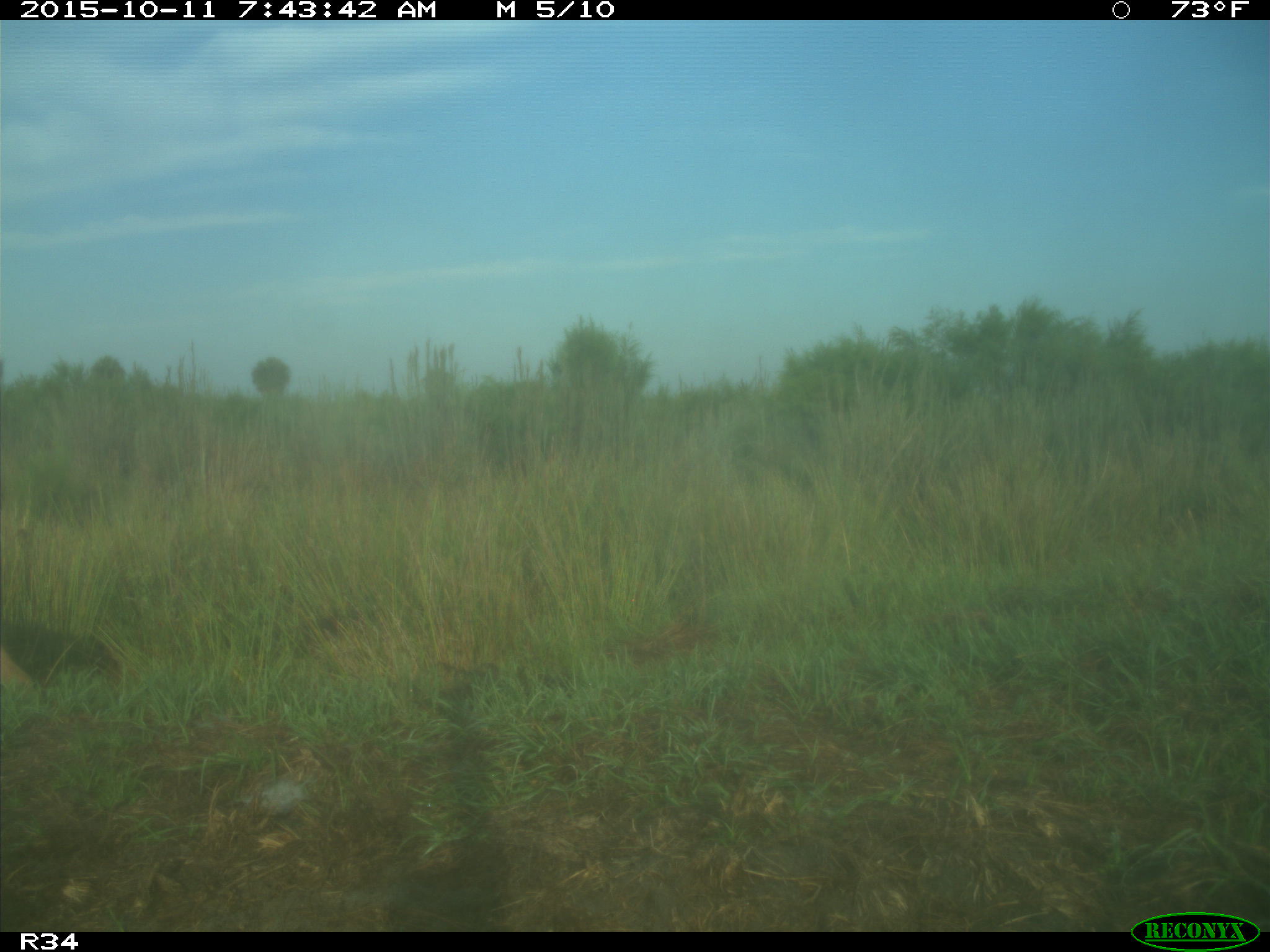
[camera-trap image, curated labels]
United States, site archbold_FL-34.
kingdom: Animalia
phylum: Chordata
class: Mammalia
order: Artiodactyla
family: Cervidae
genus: Odocoileus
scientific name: Odocoileus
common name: deer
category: unidentified deer